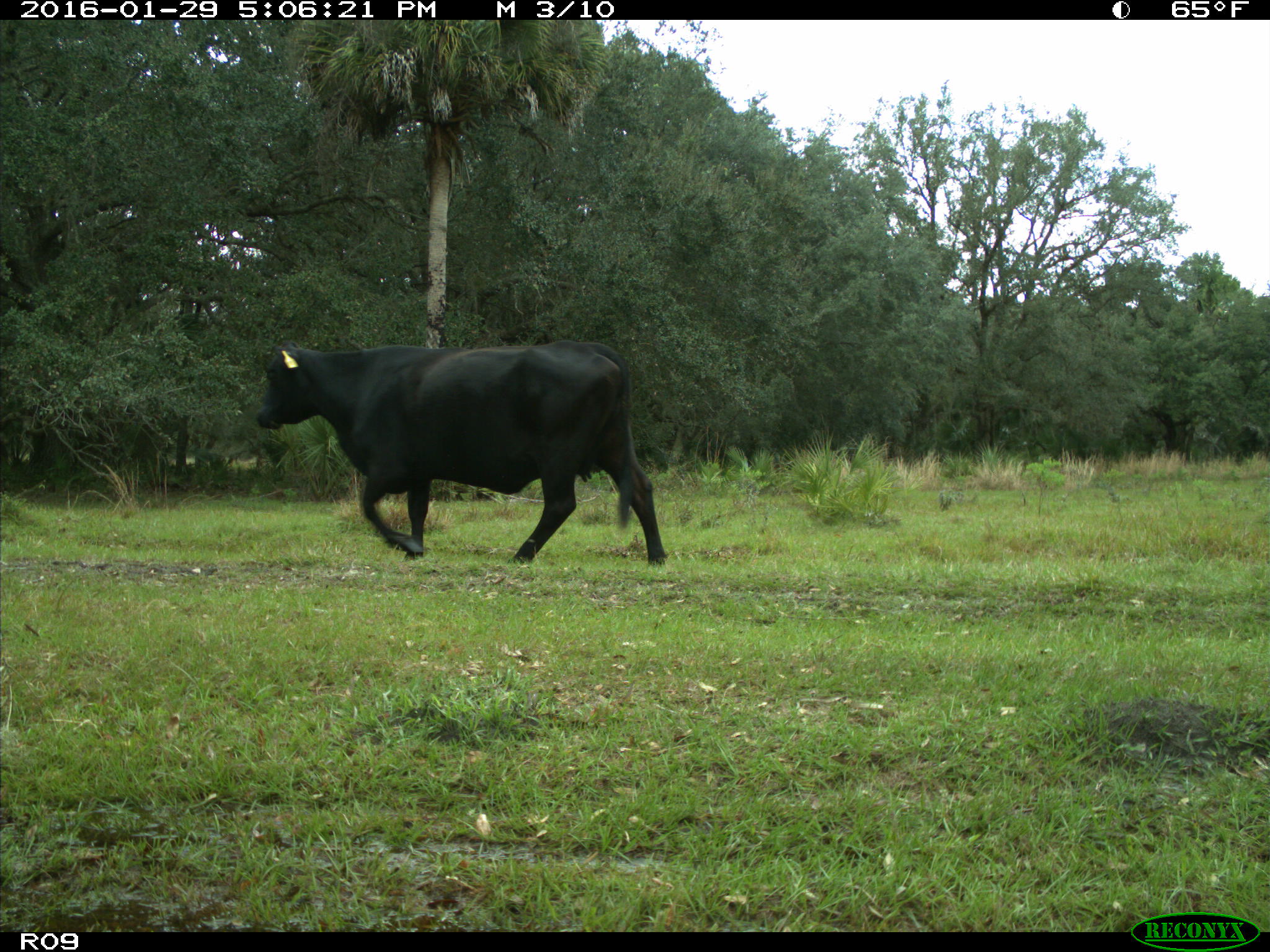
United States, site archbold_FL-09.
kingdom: Animalia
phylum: Chordata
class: Mammalia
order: Artiodactyla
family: Bovidae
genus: Bos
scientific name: Bos taurus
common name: domestic cow